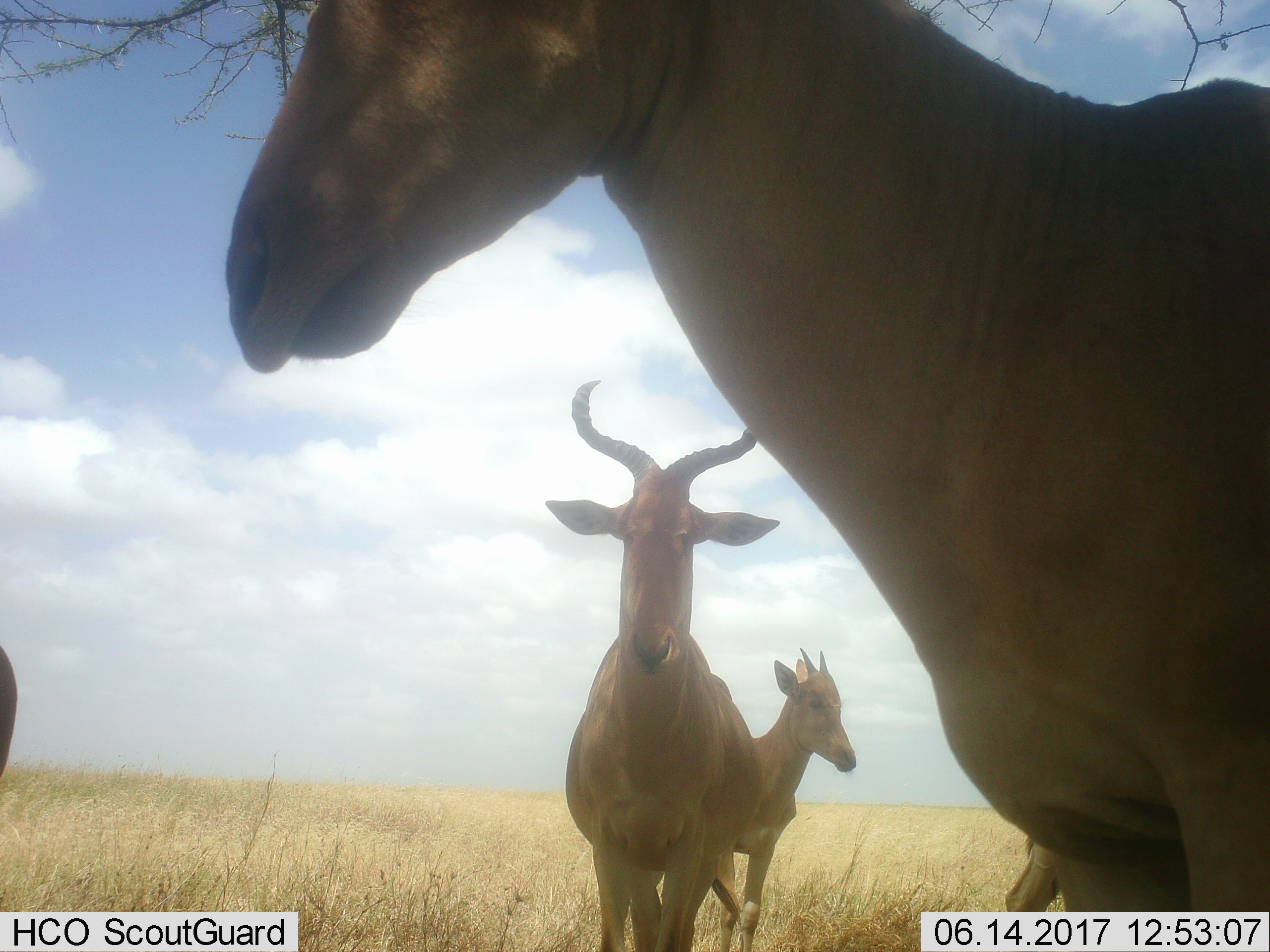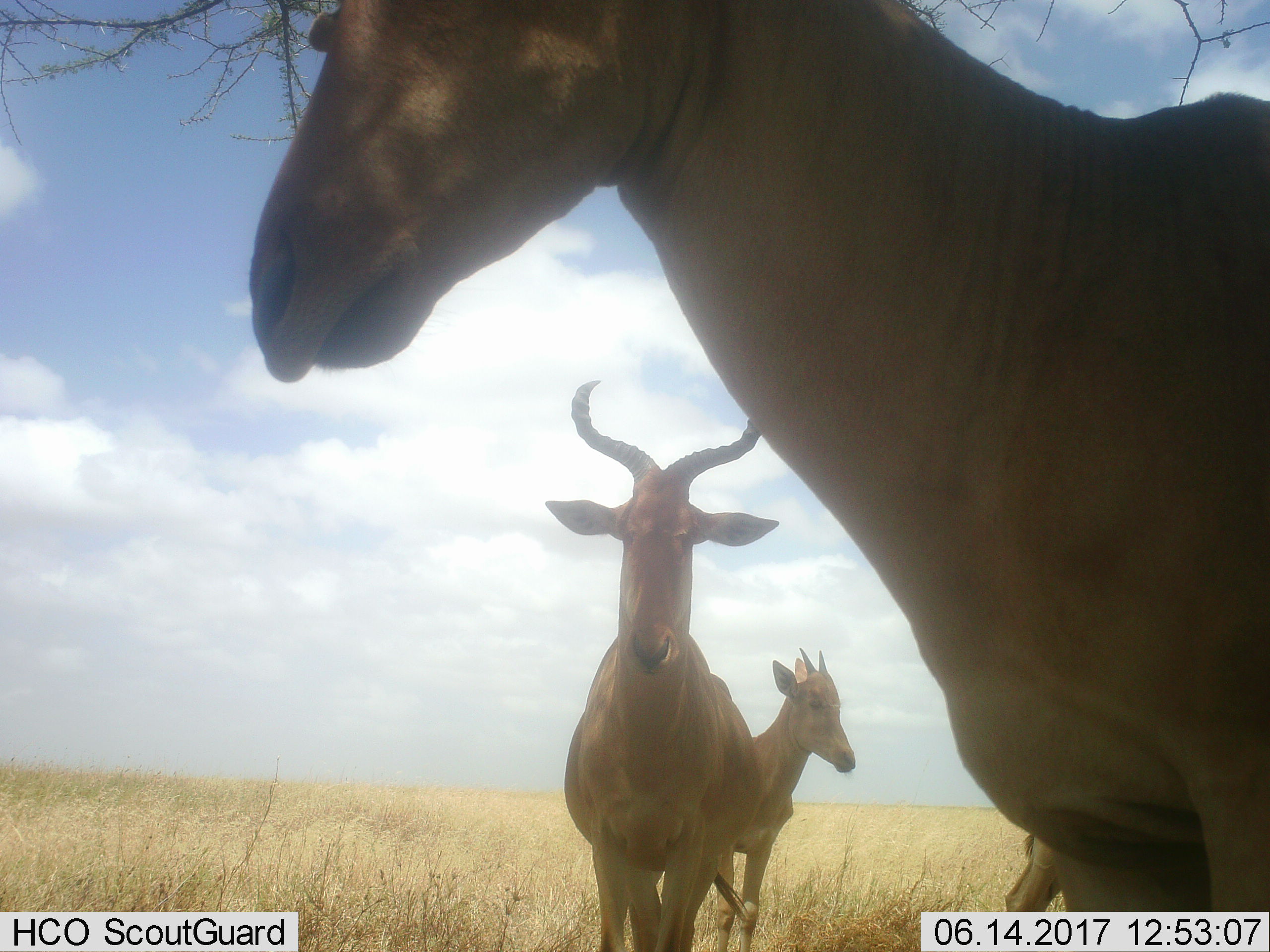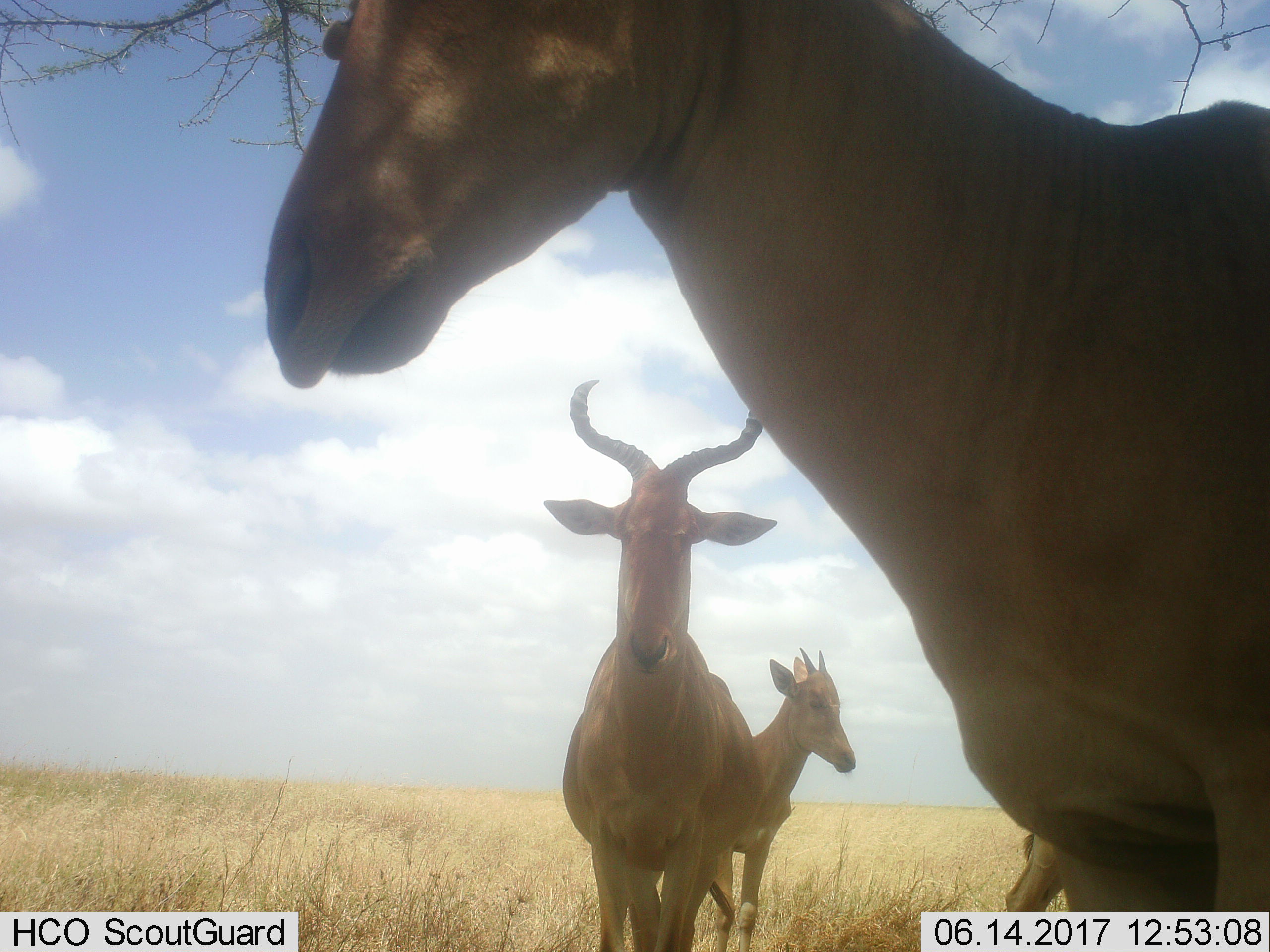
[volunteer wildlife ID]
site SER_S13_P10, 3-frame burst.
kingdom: Animalia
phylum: Chordata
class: Mammalia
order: Artiodactyla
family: Bovidae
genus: Alcelaphus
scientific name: Alcelaphus buselaphus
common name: hartebeest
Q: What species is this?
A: Hartebeest (Alcelaphus buselaphus).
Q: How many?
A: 4.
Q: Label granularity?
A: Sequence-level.